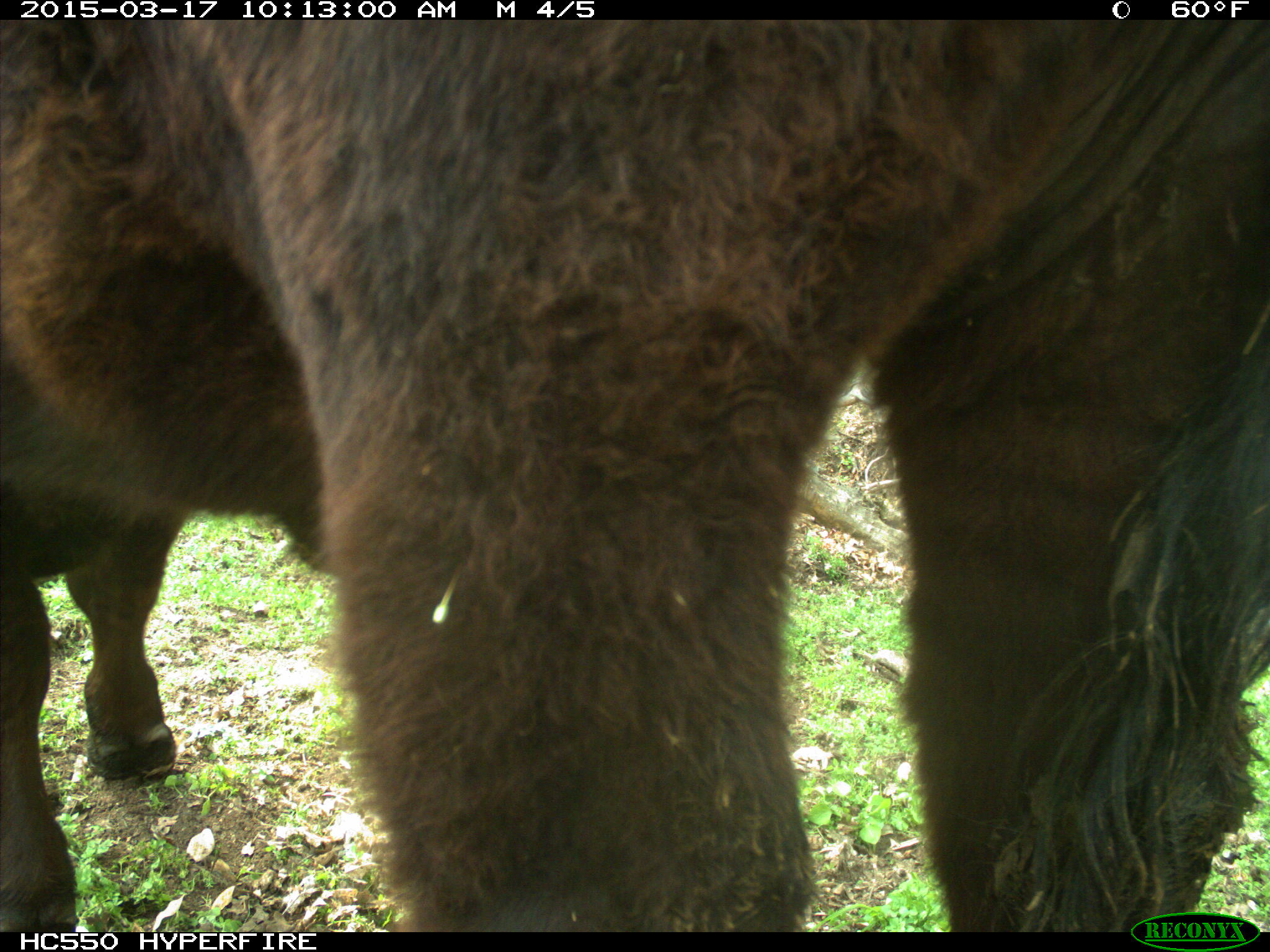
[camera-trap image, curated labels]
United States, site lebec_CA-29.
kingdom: Animalia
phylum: Chordata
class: Mammalia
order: Artiodactyla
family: Bovidae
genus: Bos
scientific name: Bos taurus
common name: domestic cow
Bos taurus (domestic cow).